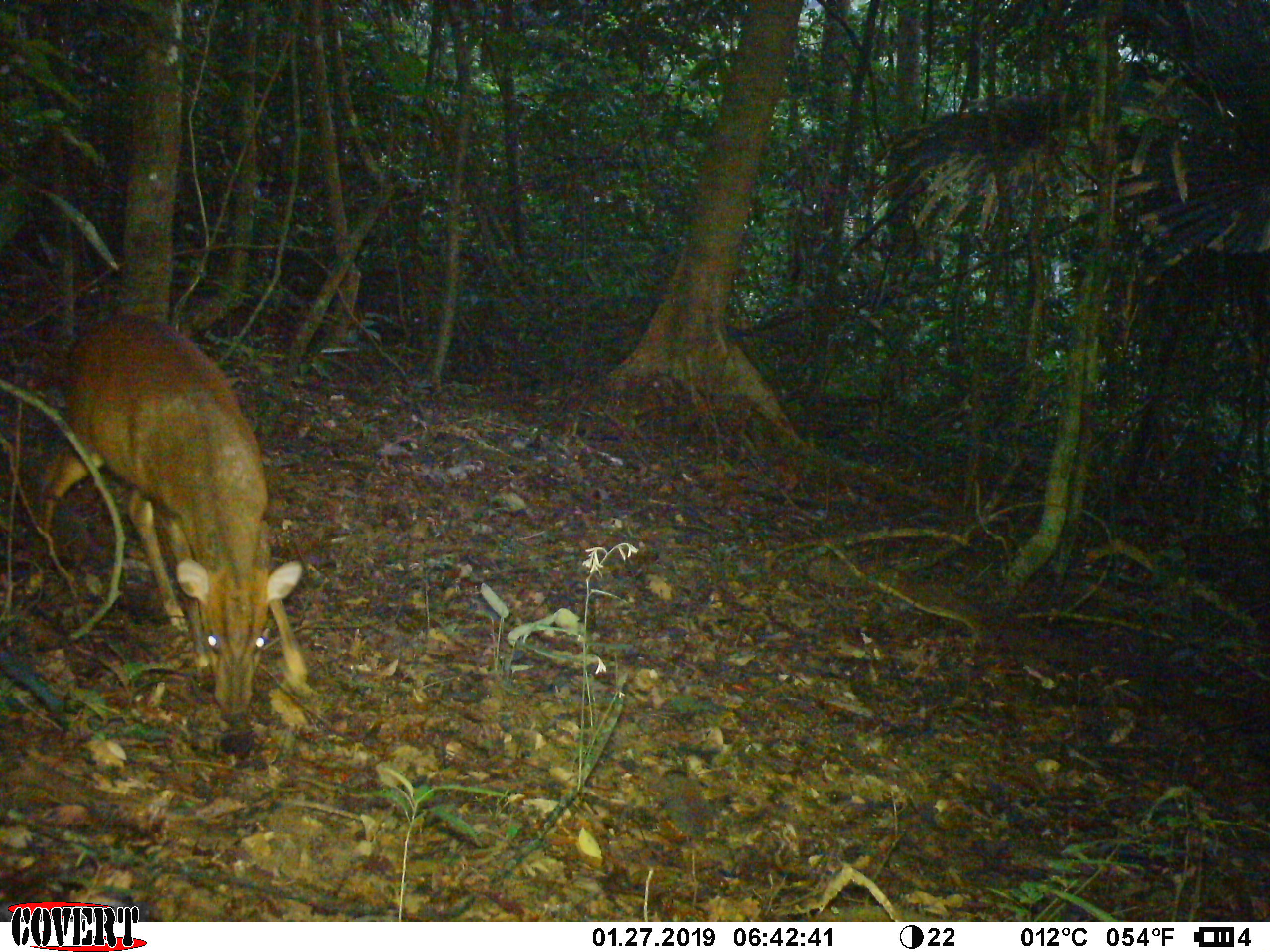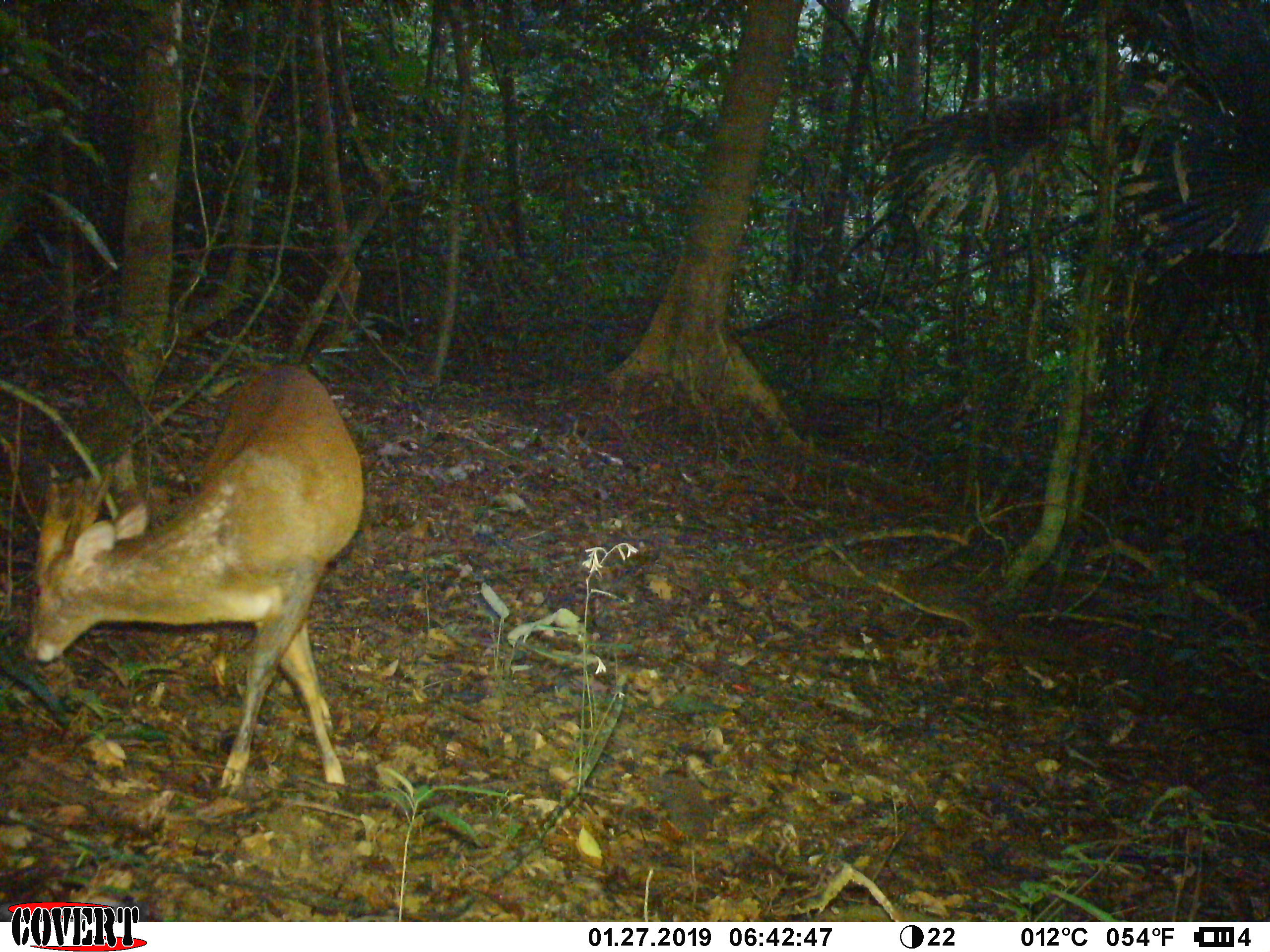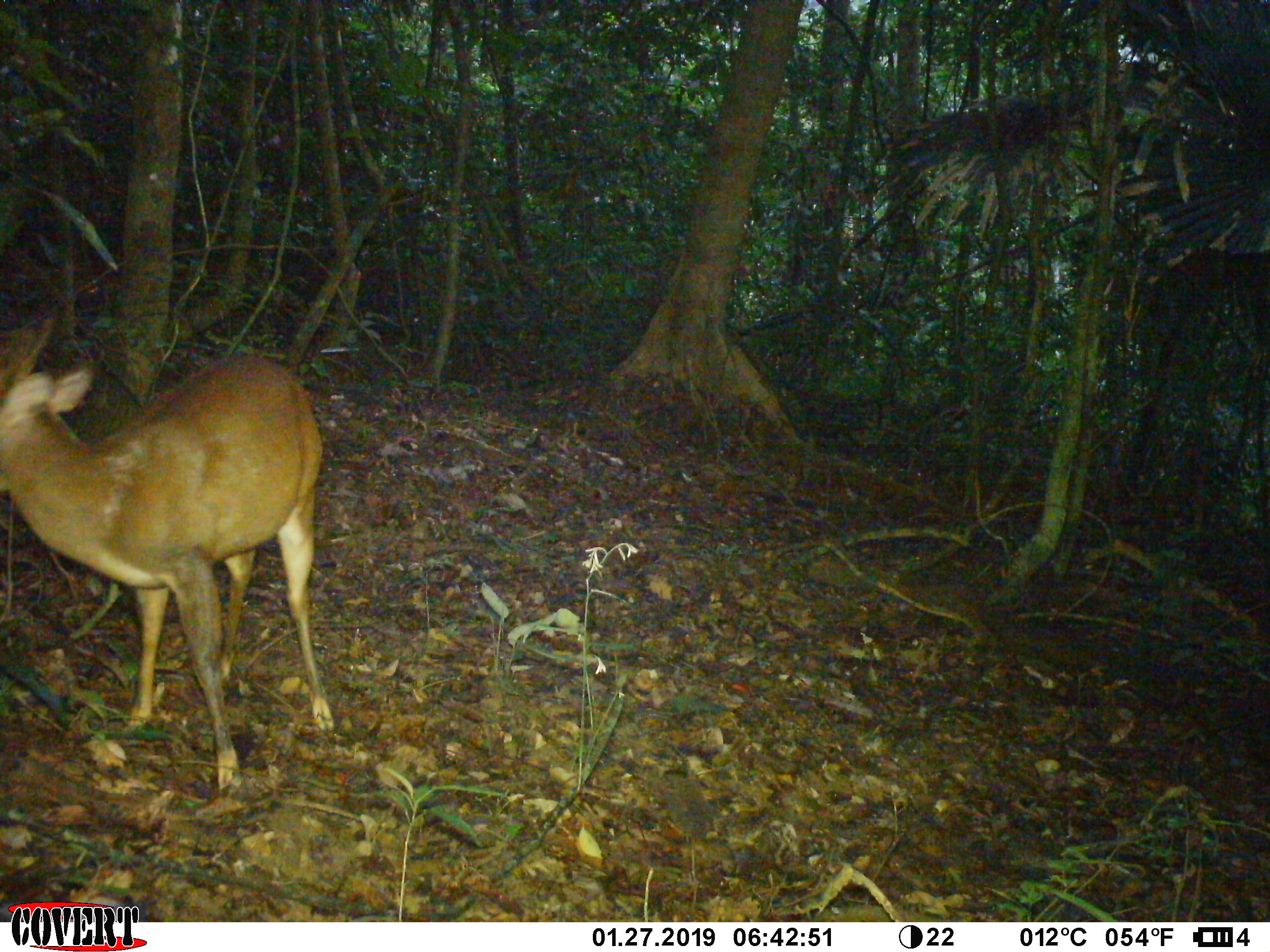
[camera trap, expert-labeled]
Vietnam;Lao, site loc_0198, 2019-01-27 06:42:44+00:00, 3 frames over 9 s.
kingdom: Animalia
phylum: Chordata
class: Mammalia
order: Artiodactyla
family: Cervidae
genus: Muntiacus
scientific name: Muntiacus vuquangensis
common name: large-antlered muntjac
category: large antlered muntjac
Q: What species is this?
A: Large antlered muntjac (large-antlered muntjac) (Muntiacus vuquangensis).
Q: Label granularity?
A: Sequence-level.